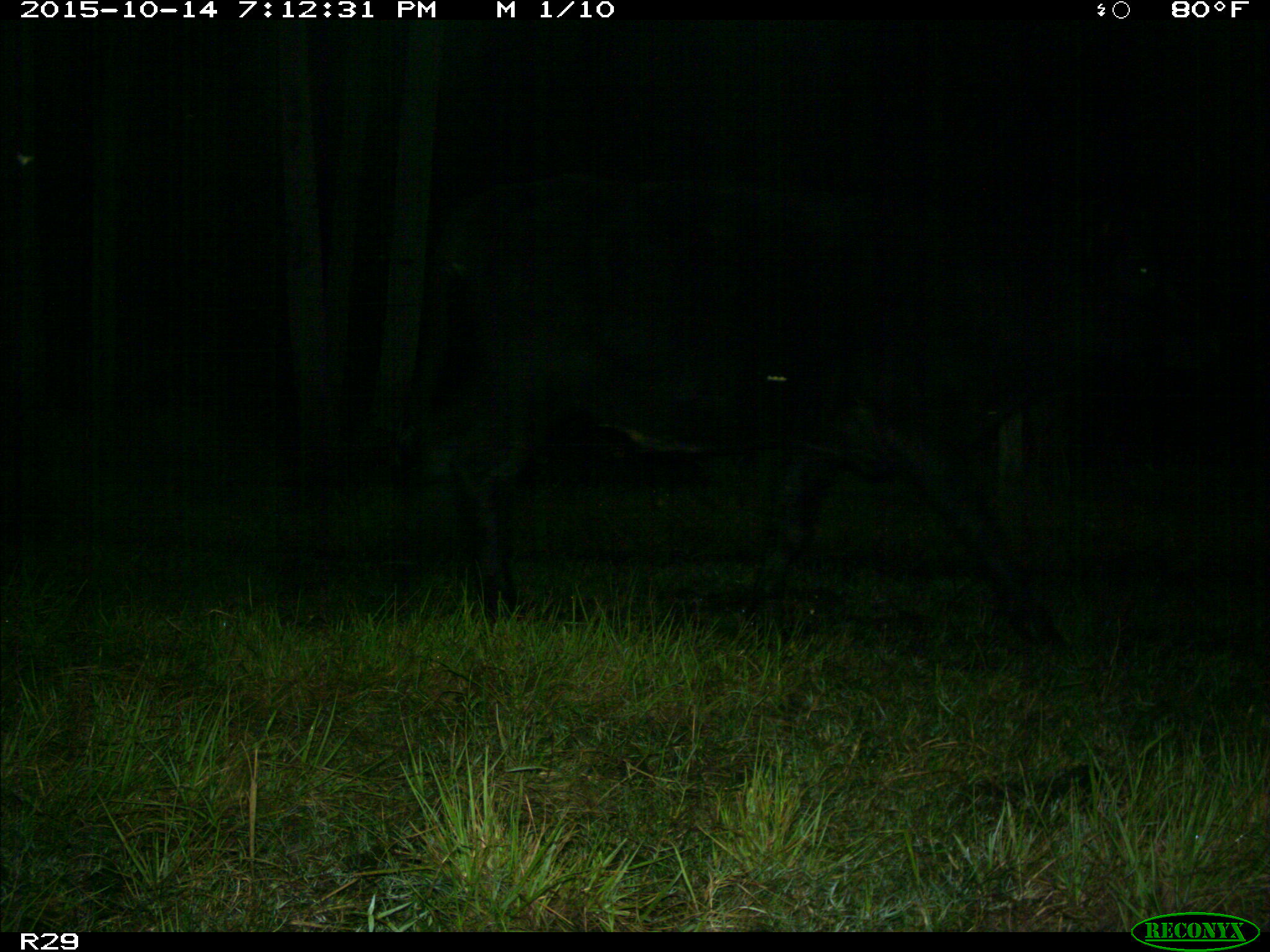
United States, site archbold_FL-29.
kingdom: Animalia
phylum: Chordata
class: Mammalia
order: Artiodactyla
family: Bovidae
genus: Bos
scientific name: Bos taurus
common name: domestic cow